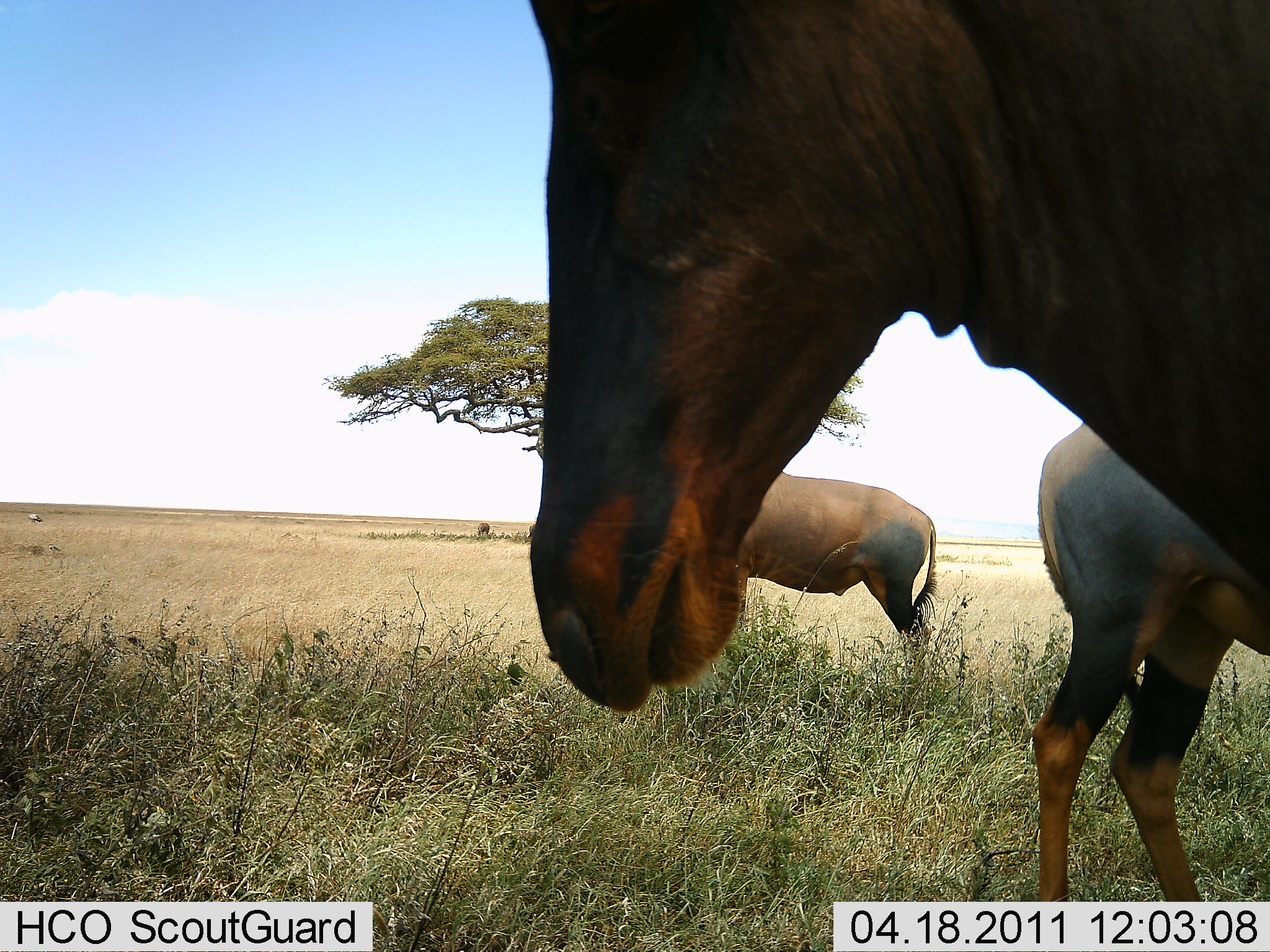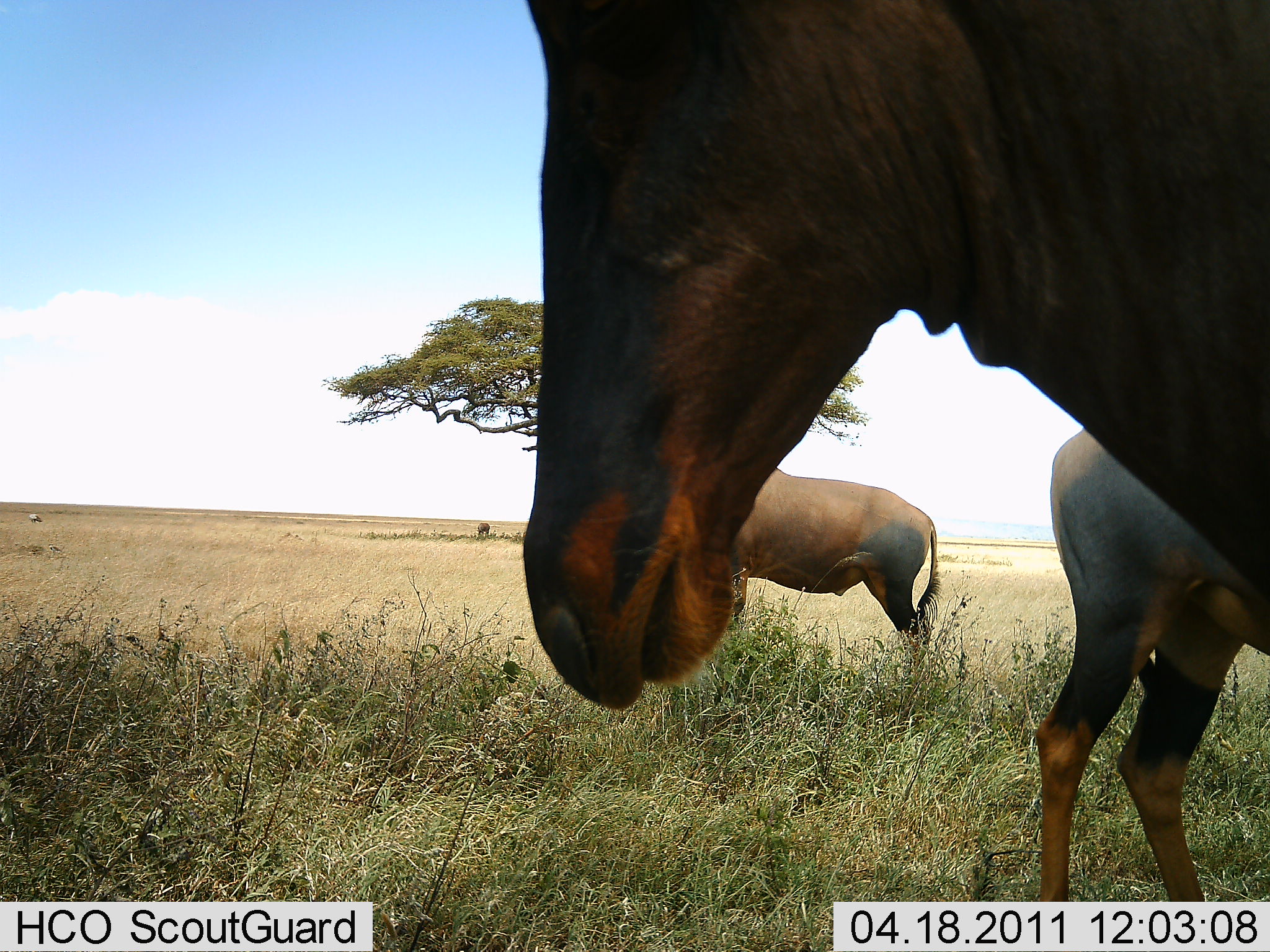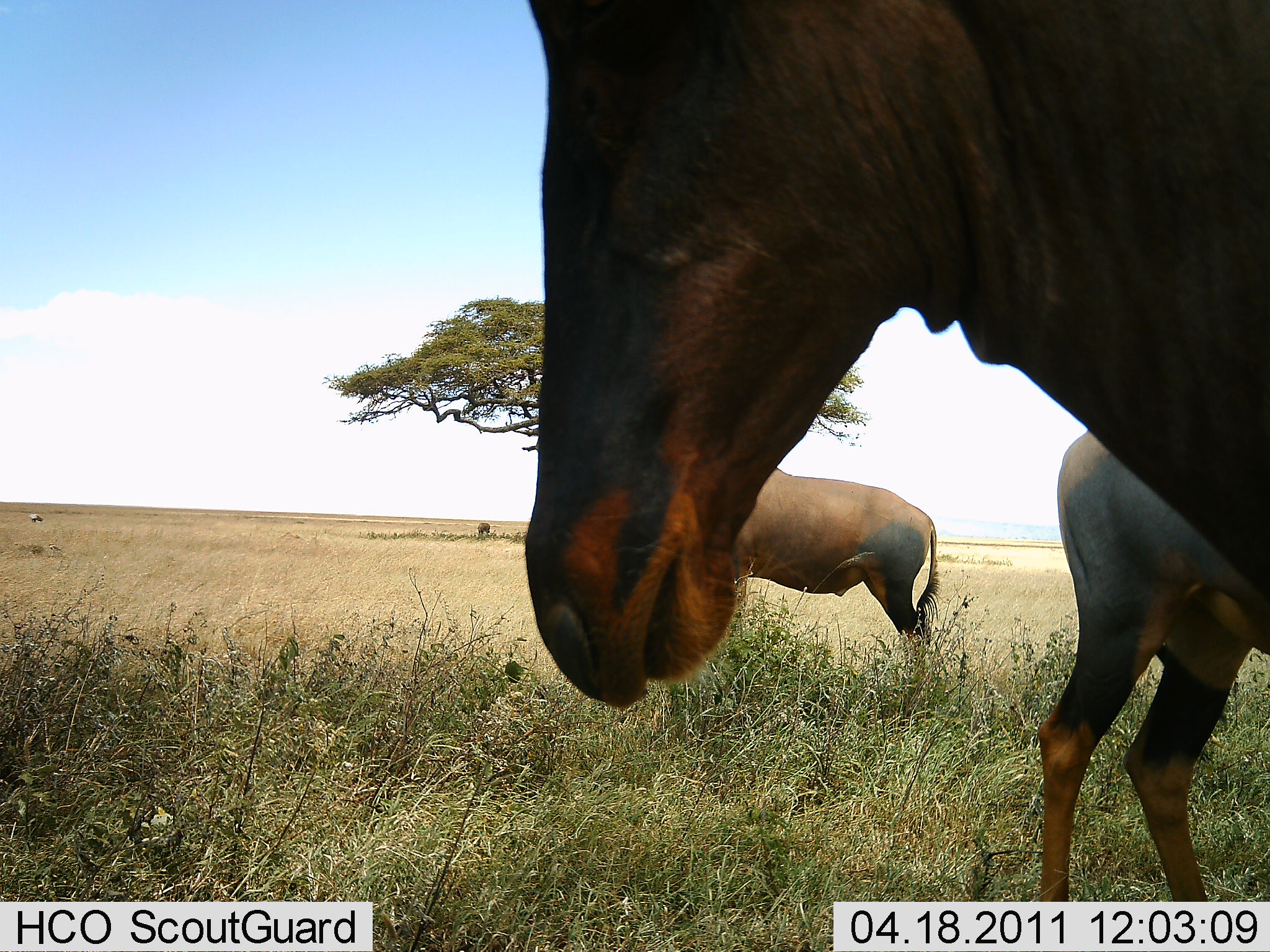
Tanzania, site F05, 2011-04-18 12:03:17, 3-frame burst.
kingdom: Animalia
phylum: Chordata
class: Mammalia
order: Artiodactyla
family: Bovidae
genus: Damaliscus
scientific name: Damaliscus lunatus jimela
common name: topi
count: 3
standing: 100%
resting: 0%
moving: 10%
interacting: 0%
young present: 0%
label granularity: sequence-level